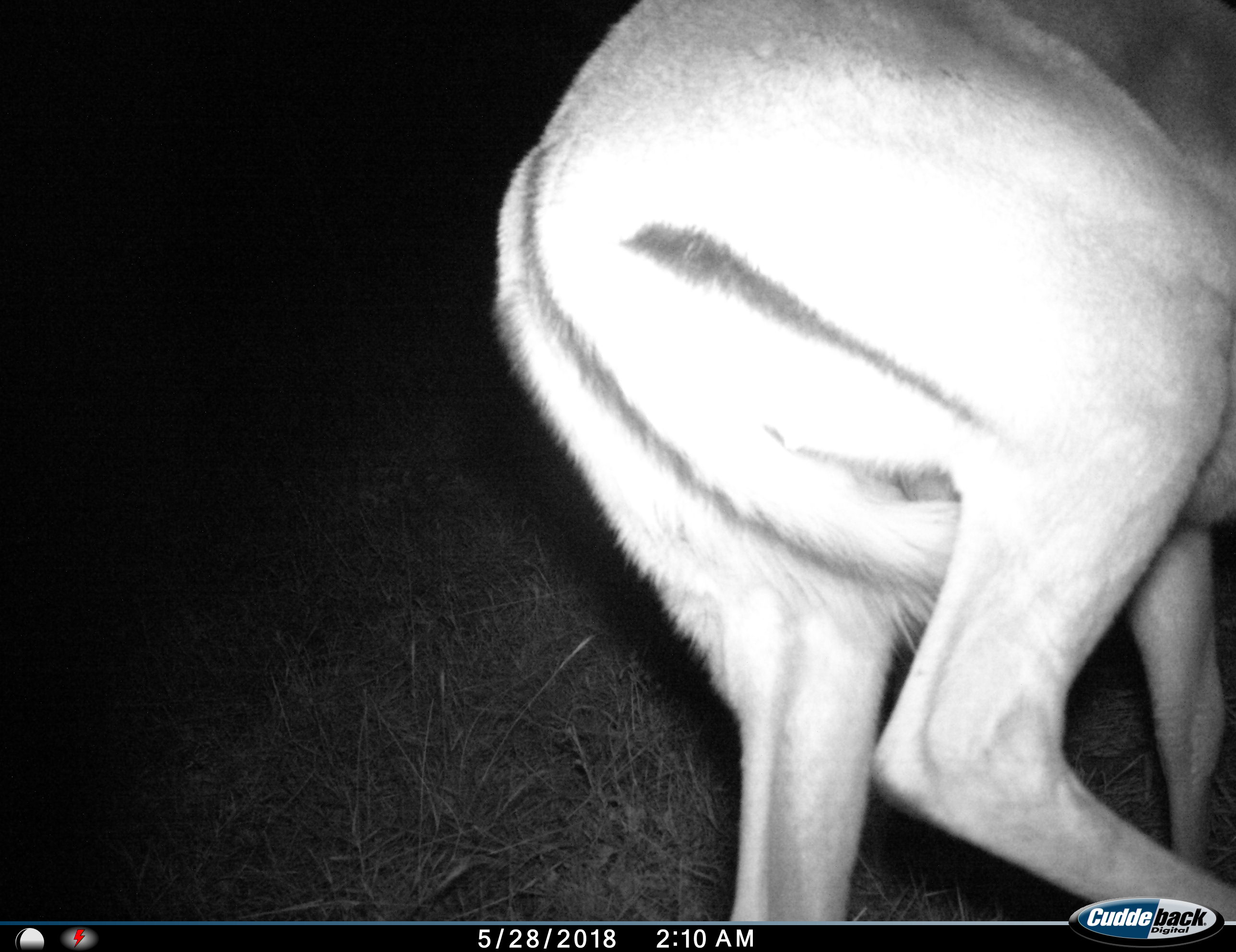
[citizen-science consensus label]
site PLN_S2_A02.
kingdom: Animalia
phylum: Chordata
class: Mammalia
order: Artiodactyla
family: Bovidae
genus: Aepyceros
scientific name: Aepyceros melampus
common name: impala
Impala (Aepyceros melampus), count 1. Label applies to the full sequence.